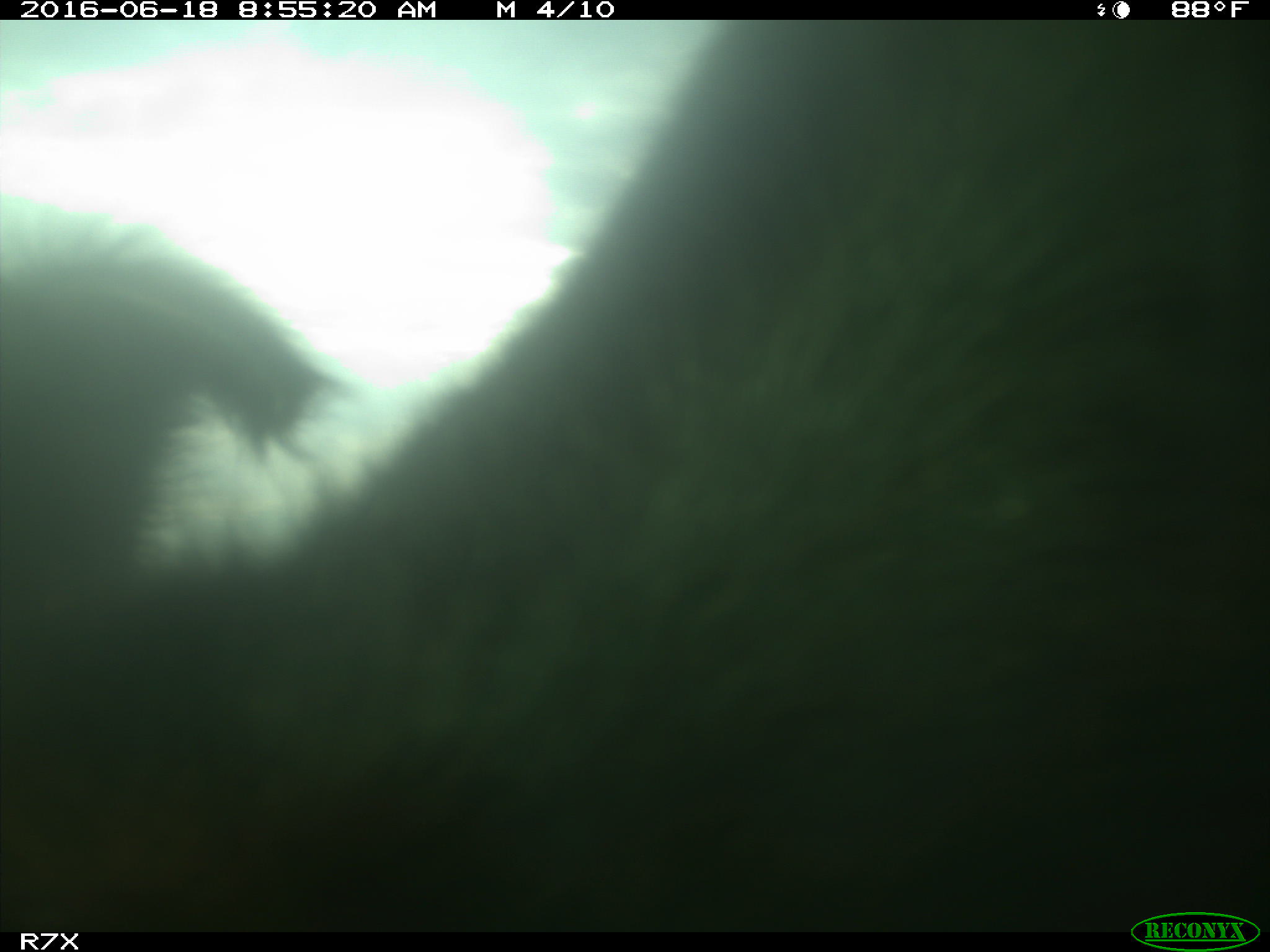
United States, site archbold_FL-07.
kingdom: Animalia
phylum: Chordata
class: Mammalia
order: Artiodactyla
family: Bovidae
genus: Bos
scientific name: Bos taurus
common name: domestic cow